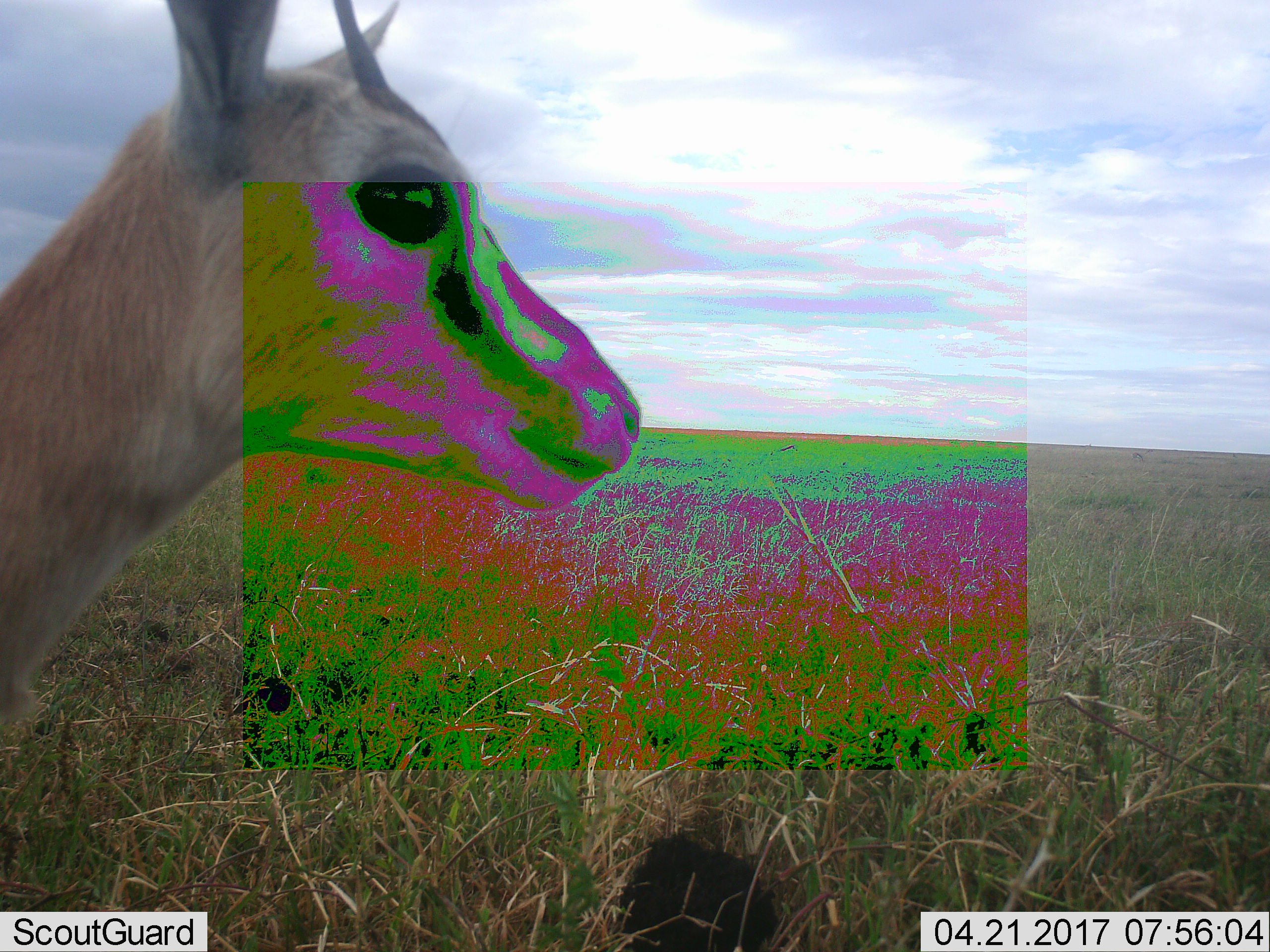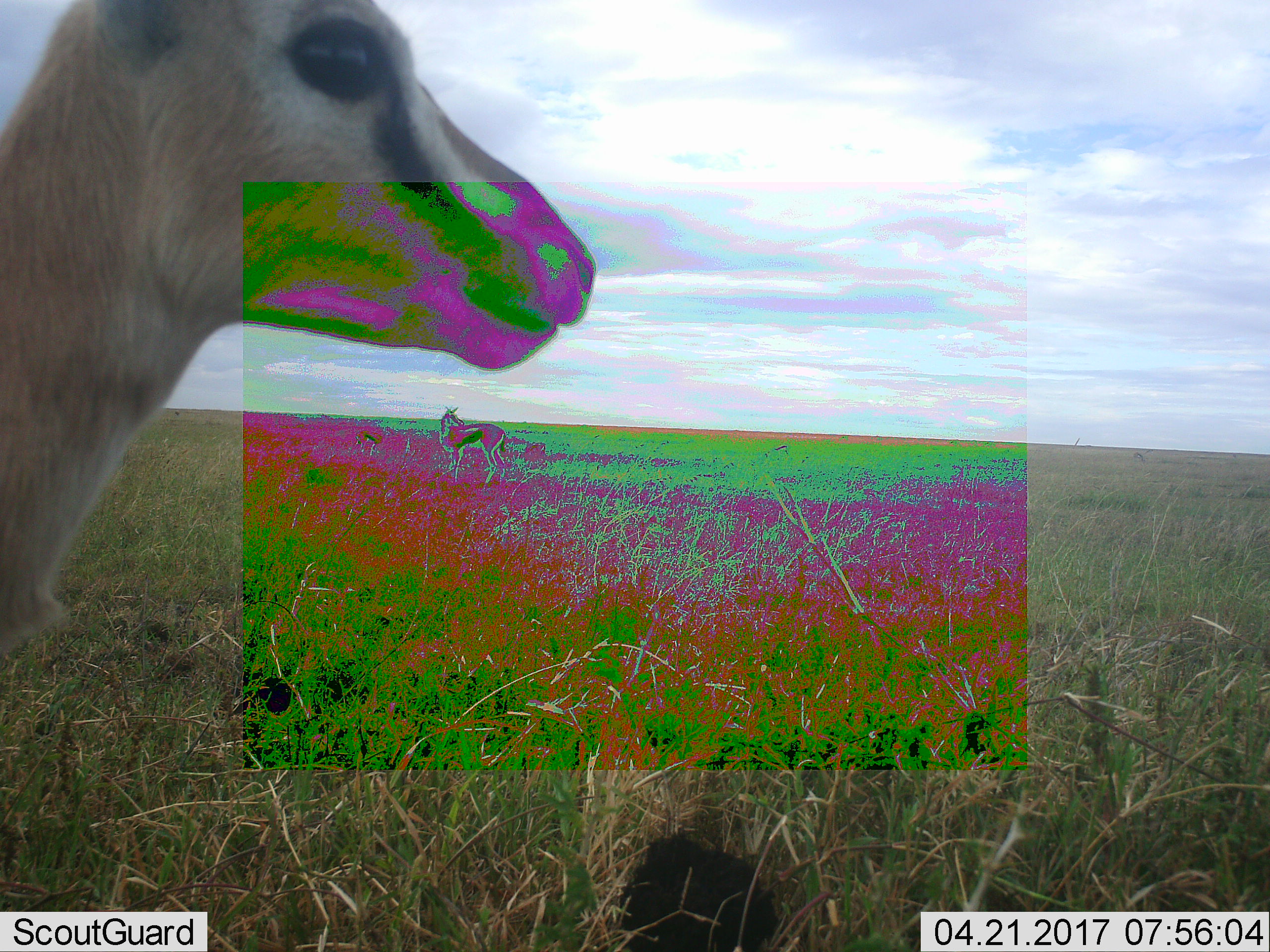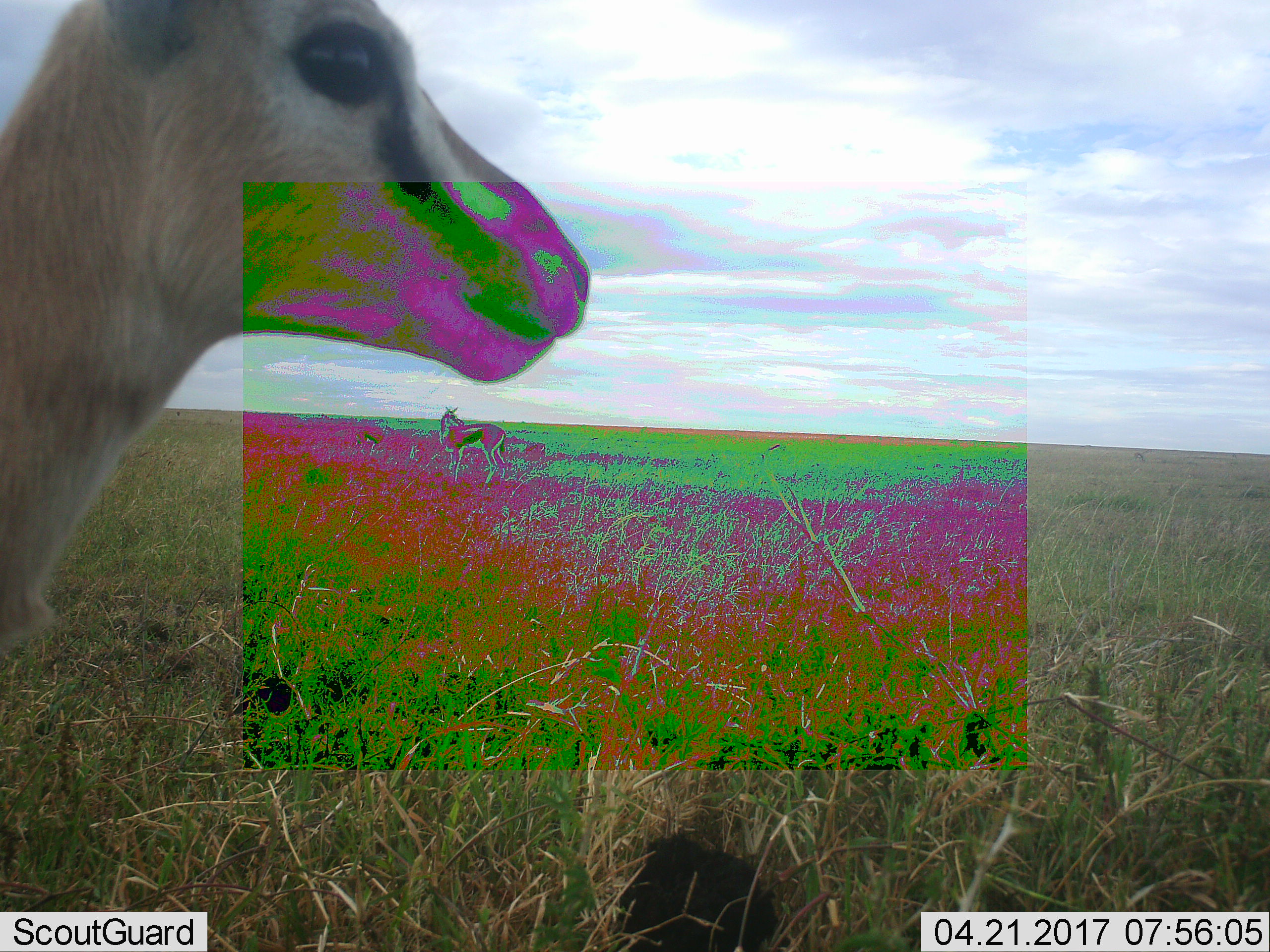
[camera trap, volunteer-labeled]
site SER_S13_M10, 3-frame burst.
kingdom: Animalia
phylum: Chordata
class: Mammalia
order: Artiodactyla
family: Bovidae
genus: Eudorcas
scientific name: Eudorcas thomsonii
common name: thomson's gazelle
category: gazellethomsons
Gazellethomsons (thomson's gazelle) (Eudorcas thomsonii), count 2. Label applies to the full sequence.